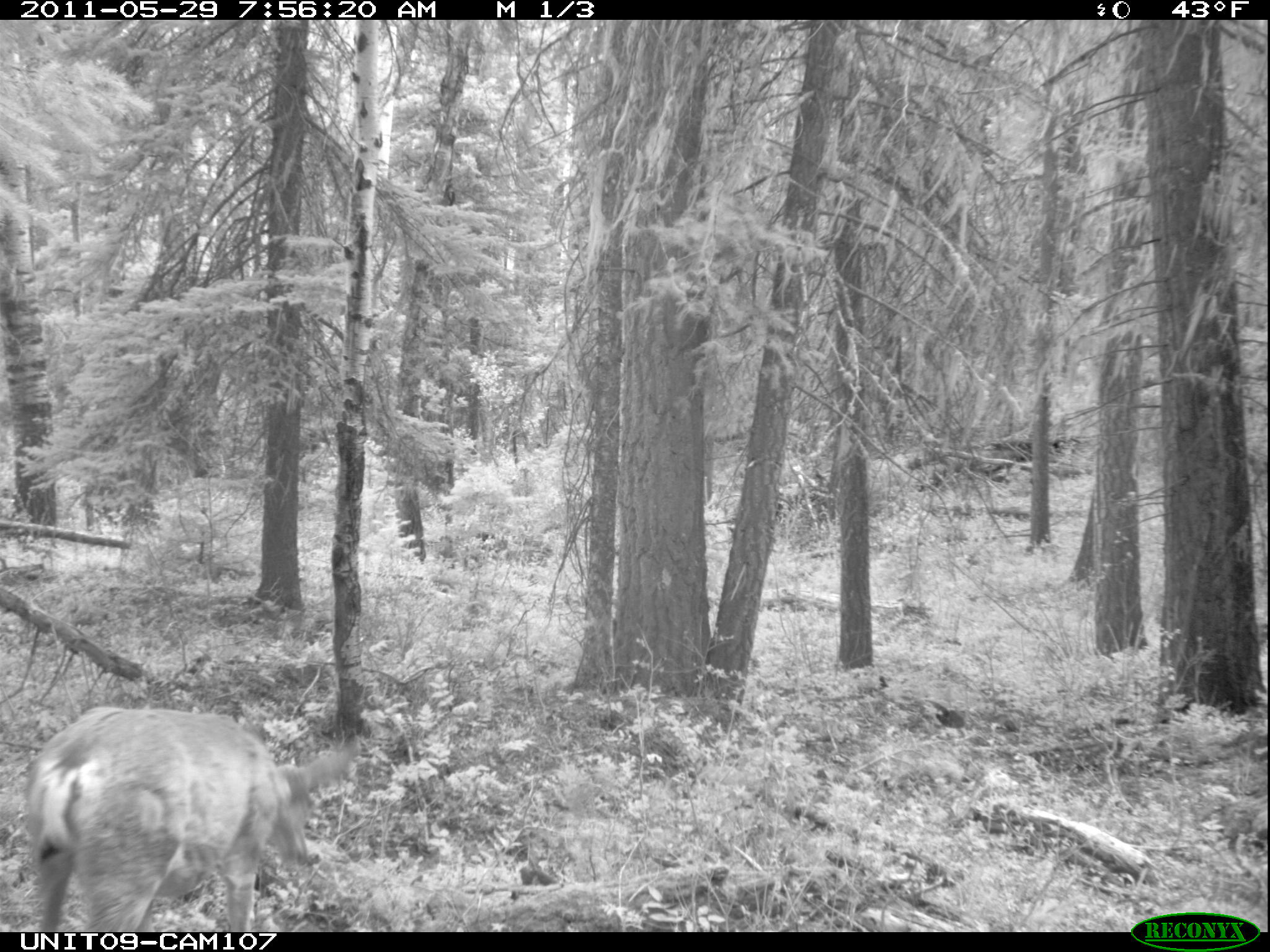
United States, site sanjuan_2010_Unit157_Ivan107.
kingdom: Animalia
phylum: Chordata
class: Mammalia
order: Artiodactyla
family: Cervidae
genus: Odocoileus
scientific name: Odocoileus hemionus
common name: mule deer